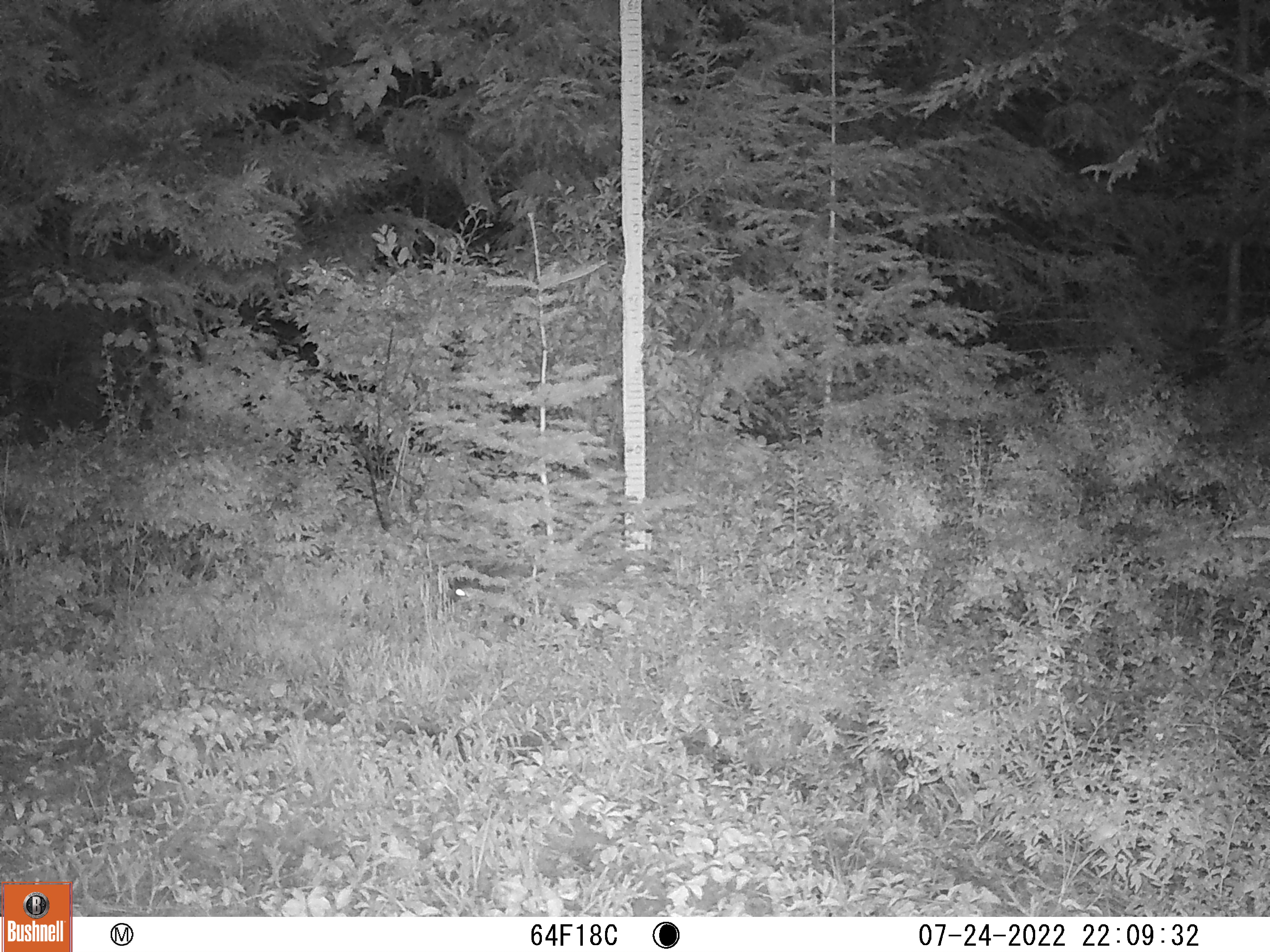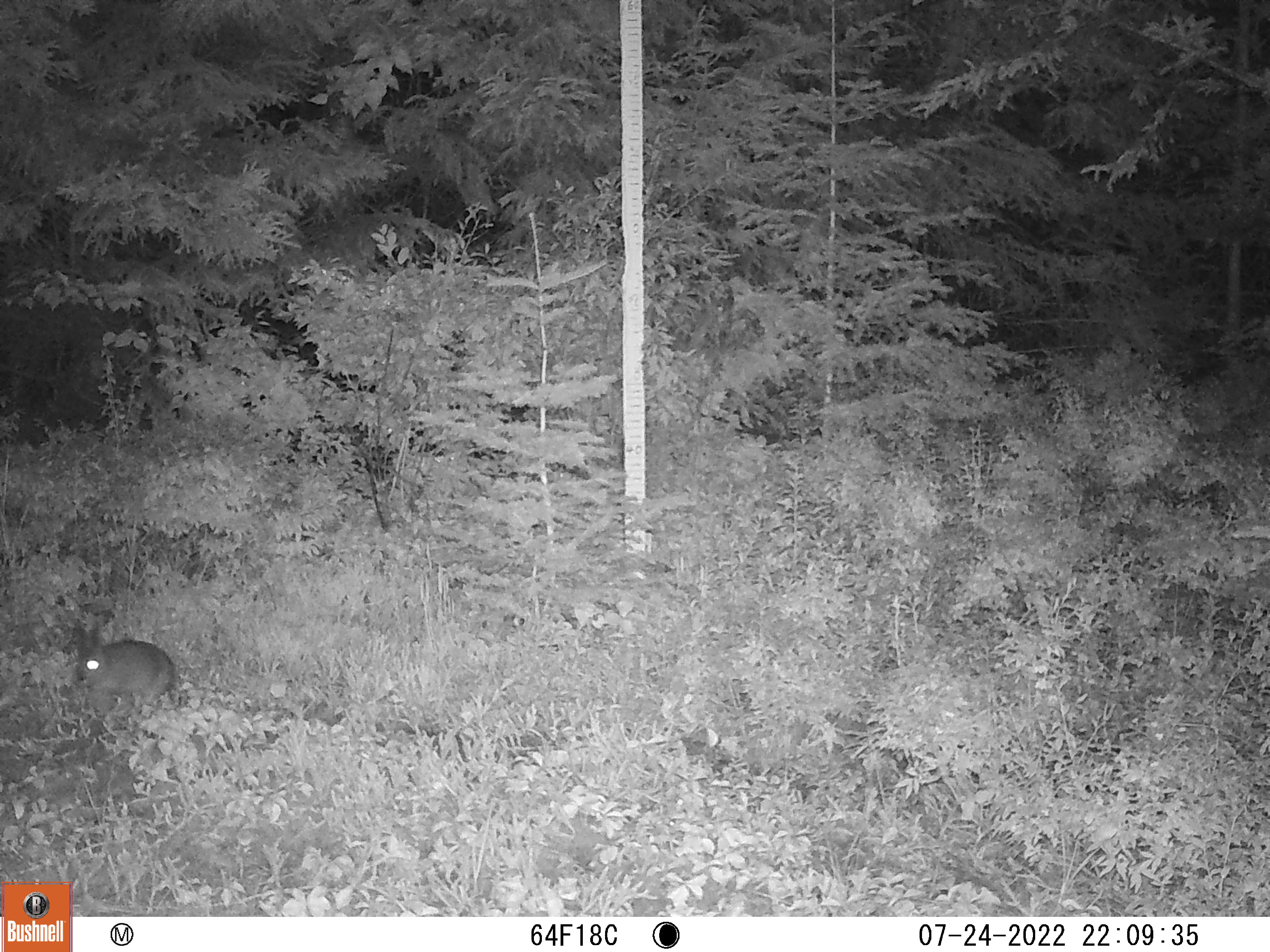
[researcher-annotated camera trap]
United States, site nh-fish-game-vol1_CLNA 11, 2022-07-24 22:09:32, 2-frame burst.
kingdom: Animalia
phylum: Chordata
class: Mammalia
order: Lagomorpha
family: Leporidae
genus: Lepus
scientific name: Lepus americanus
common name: snowshoe hare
Snowshoe hare (Lepus americanus).